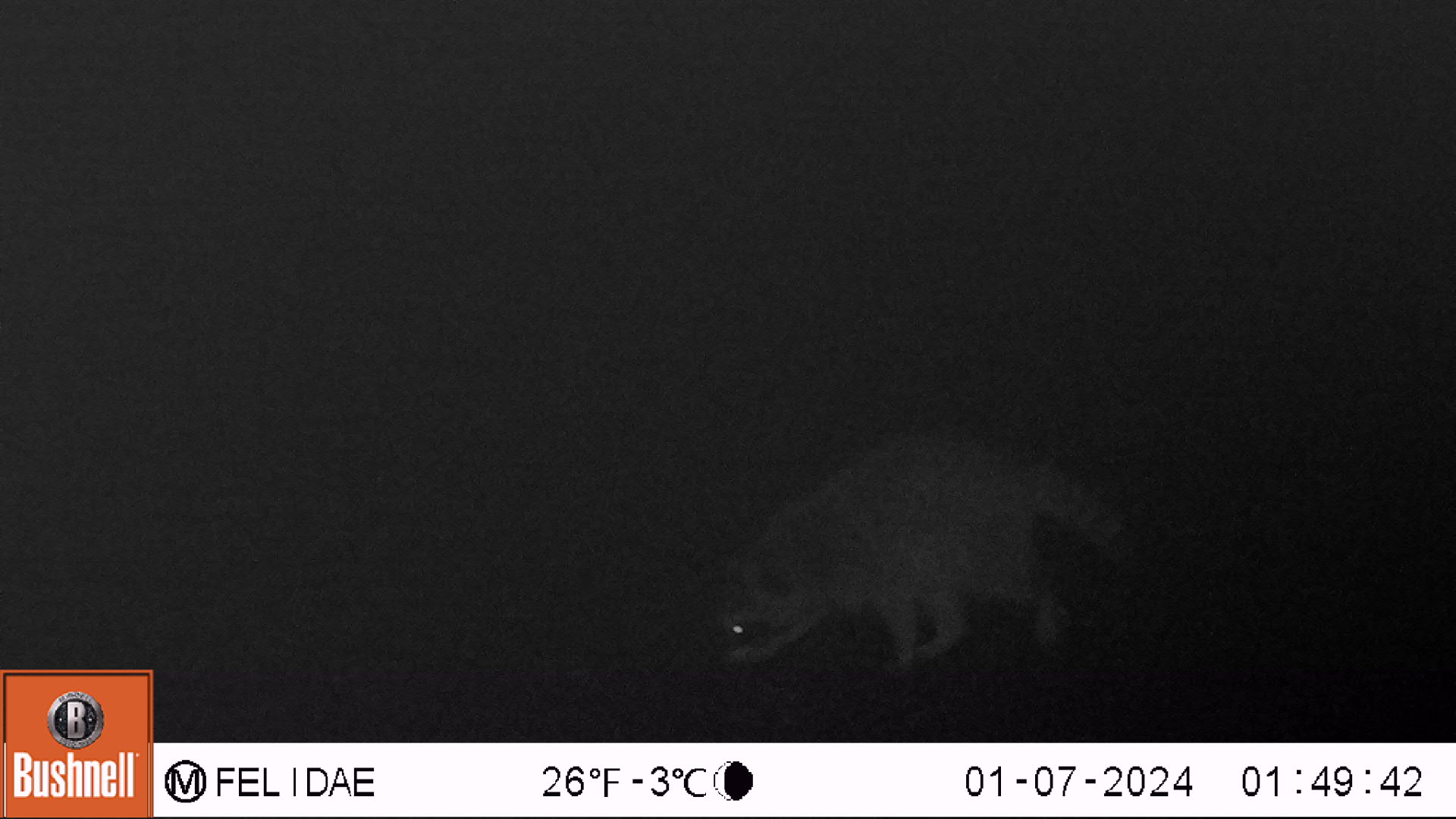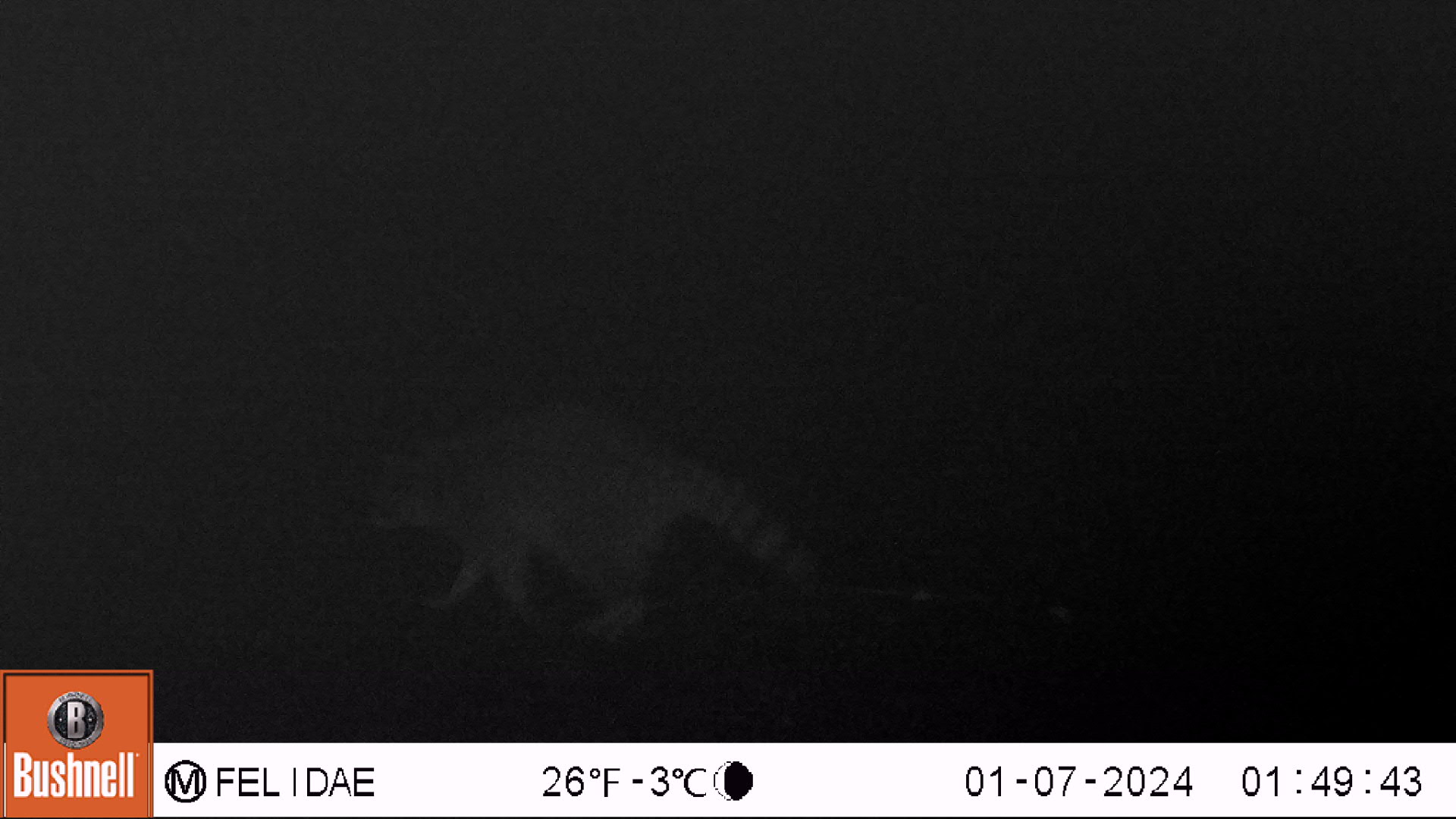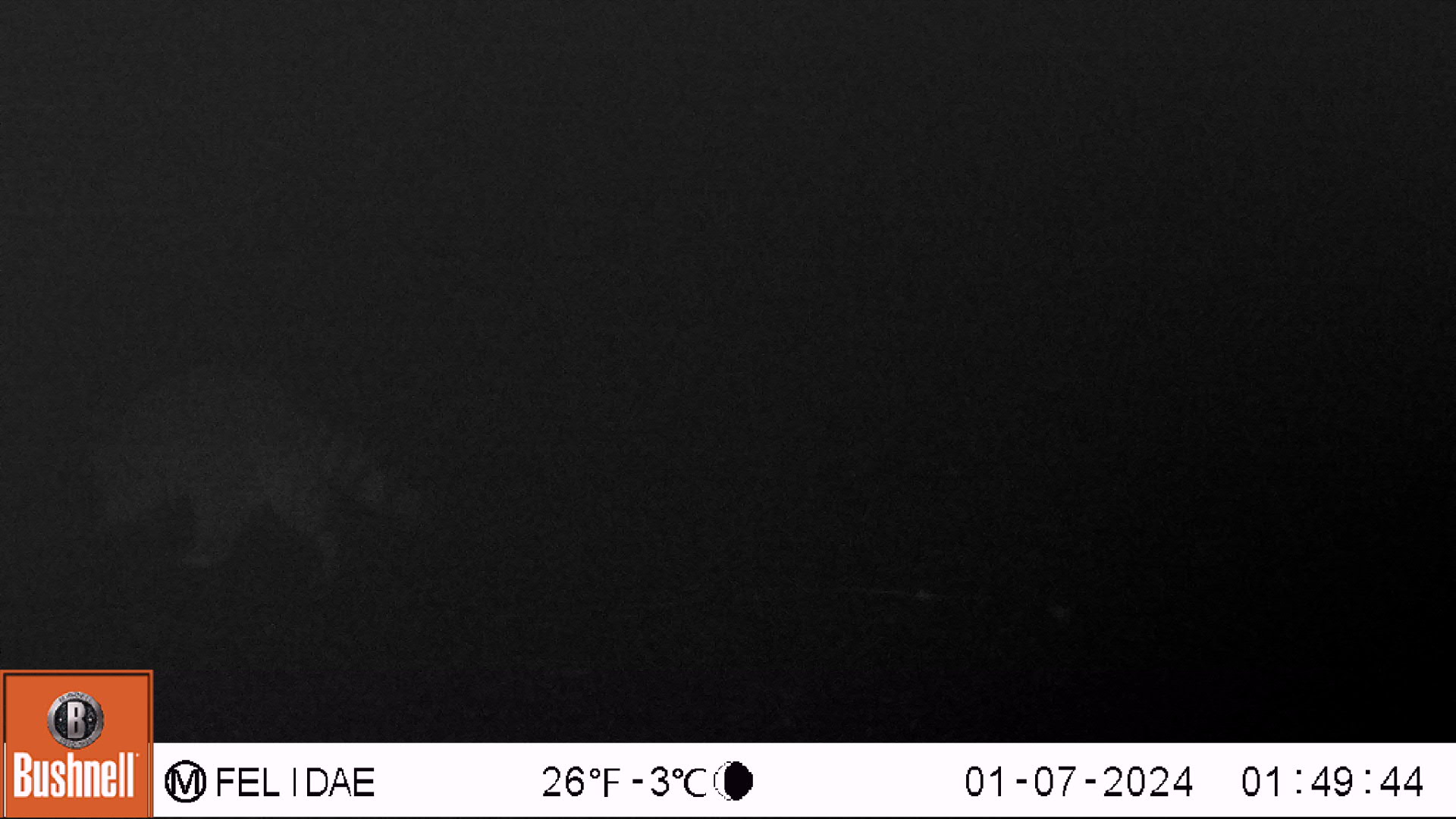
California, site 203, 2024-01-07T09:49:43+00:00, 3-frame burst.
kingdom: Animalia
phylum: Chordata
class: Mammalia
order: Carnivora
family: Procyonidae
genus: Procyon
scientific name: Procyon lotor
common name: raccoon